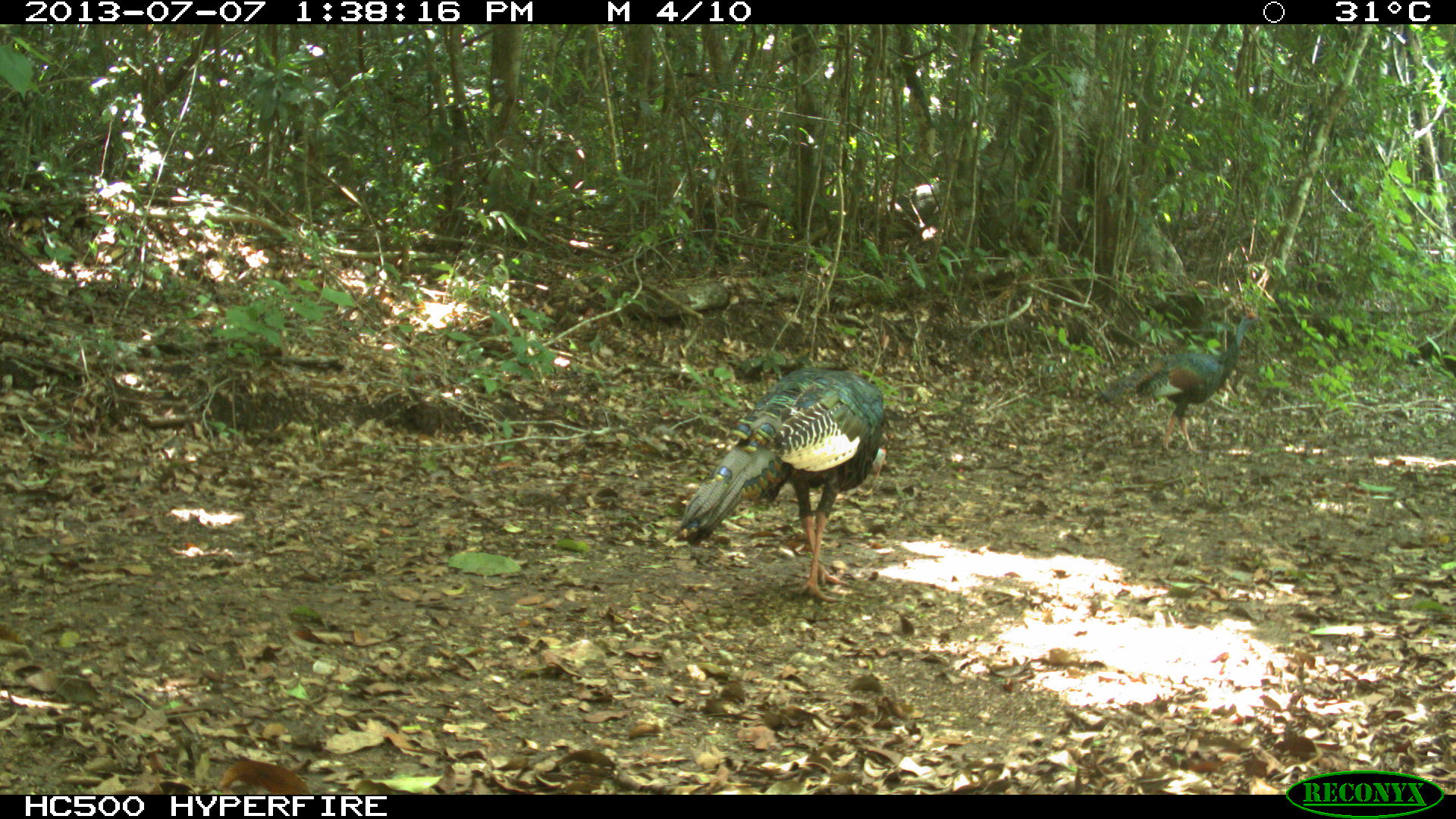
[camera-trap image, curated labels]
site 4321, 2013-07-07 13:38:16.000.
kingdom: Animalia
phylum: Chordata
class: Aves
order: Galliformes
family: Phasianidae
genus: Meleagris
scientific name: Meleagris ocellata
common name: ocellated turkey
Meleagris ocellata (ocellated turkey), count 2.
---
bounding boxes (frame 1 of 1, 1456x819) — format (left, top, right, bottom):
meleagris ocellata: (672, 365, 884, 603); (1092, 308, 1265, 456)